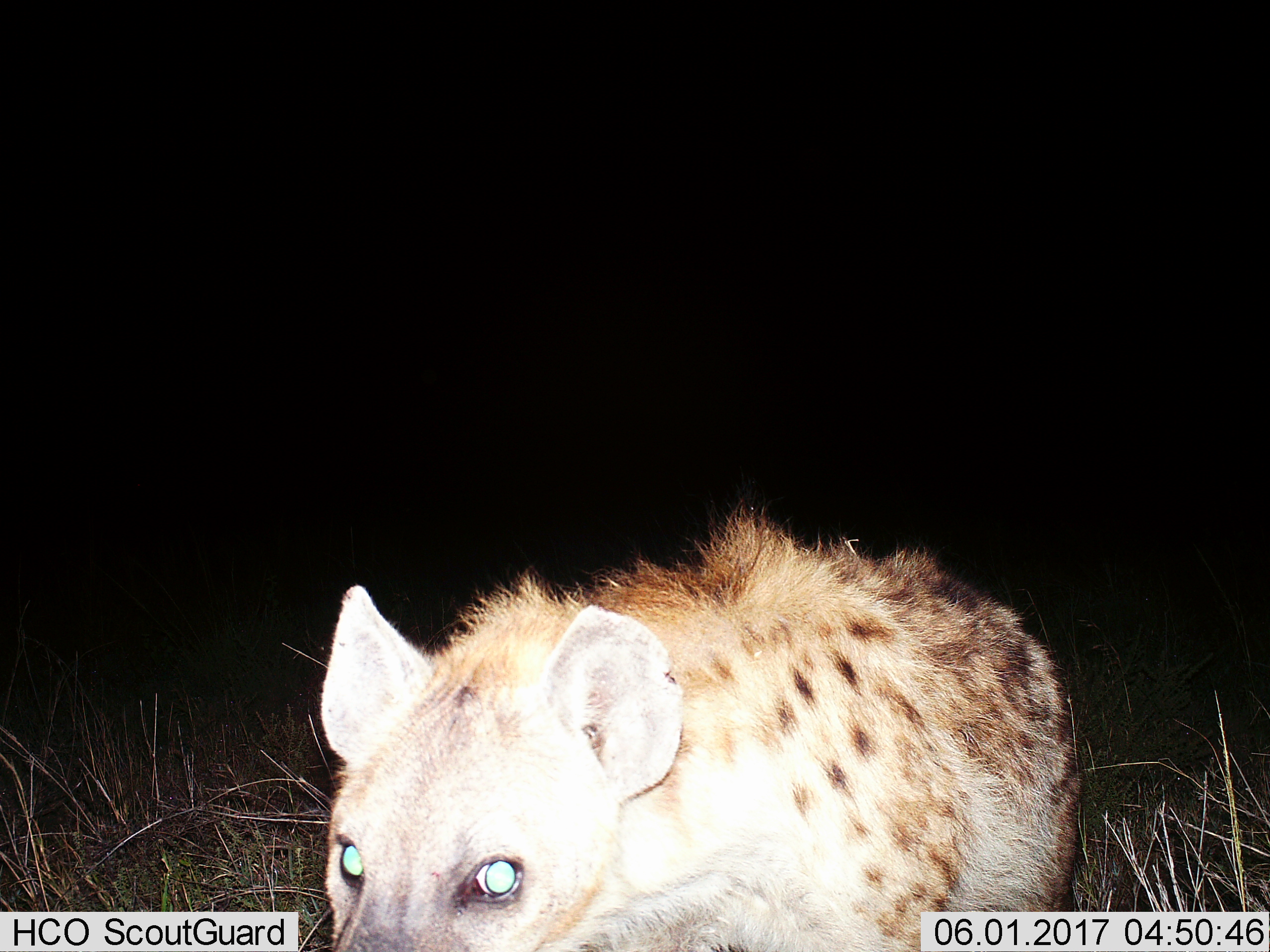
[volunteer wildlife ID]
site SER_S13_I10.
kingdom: Animalia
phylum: Chordata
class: Mammalia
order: Carnivora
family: Hyaenidae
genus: Crocuta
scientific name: Crocuta crocuta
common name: spotted hyena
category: hyenaspotted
Hyenaspotted (spotted hyena) (Crocuta crocuta), count 1. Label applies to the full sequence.